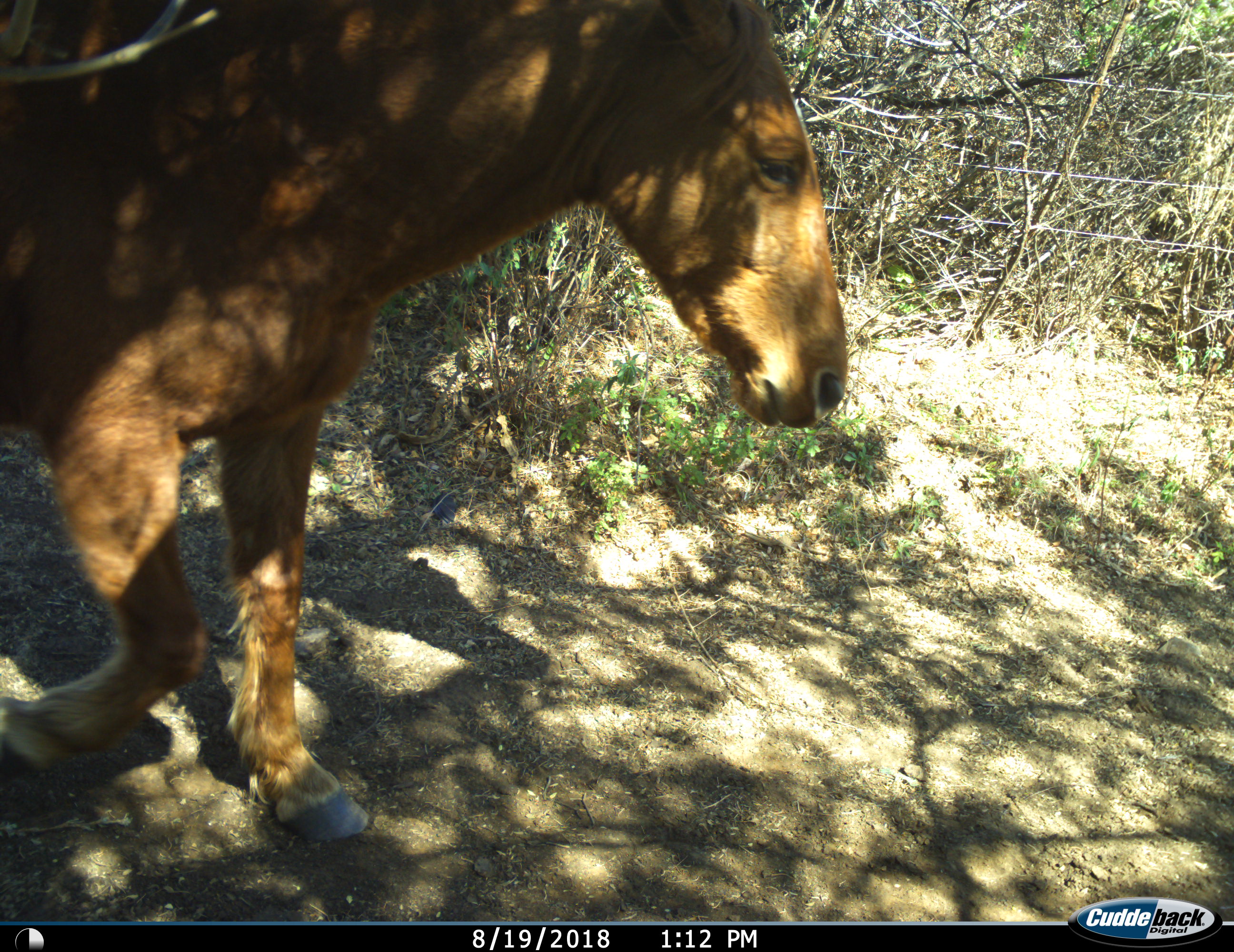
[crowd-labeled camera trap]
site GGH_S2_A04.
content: unidentified animal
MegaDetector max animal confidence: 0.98